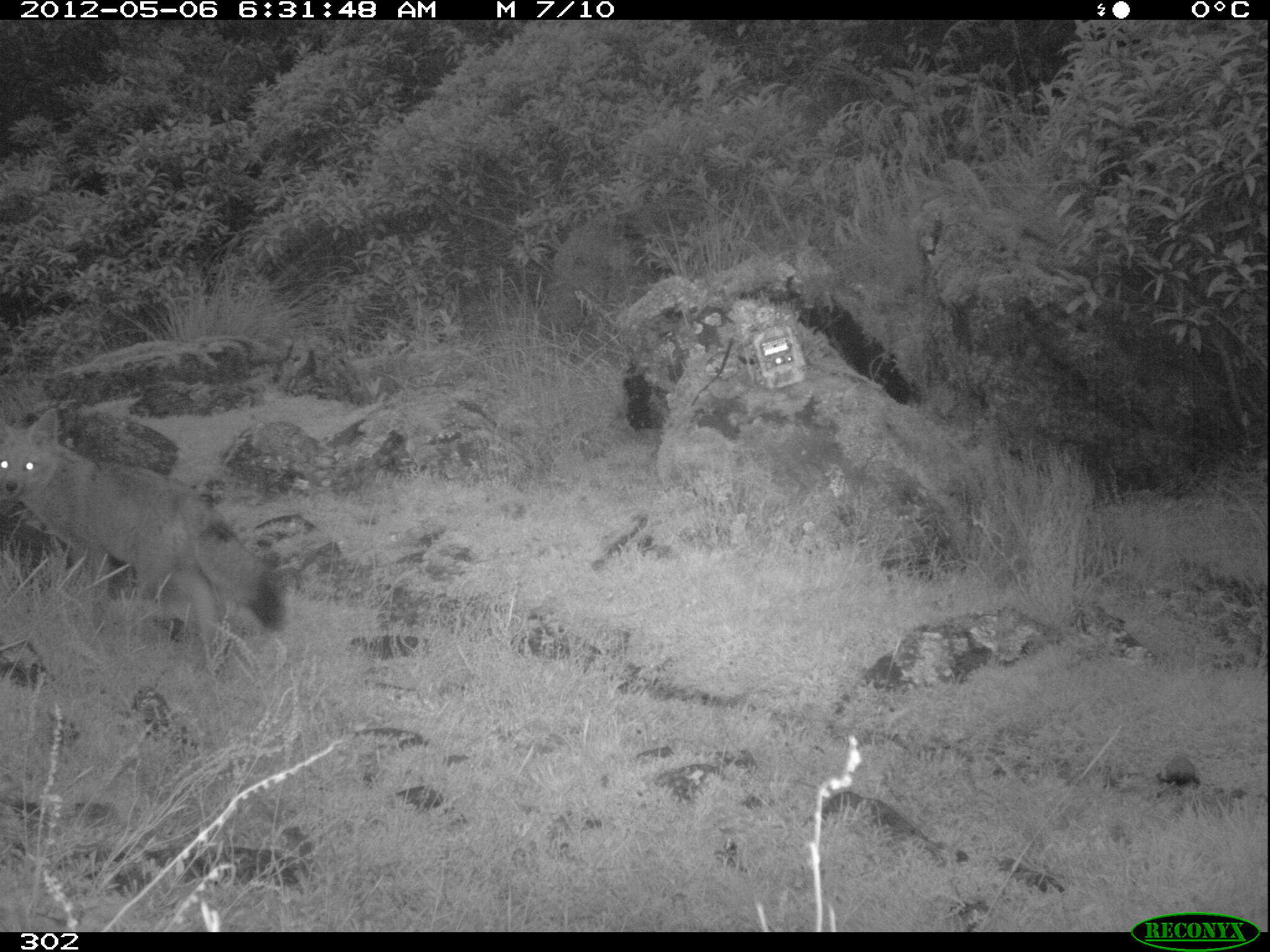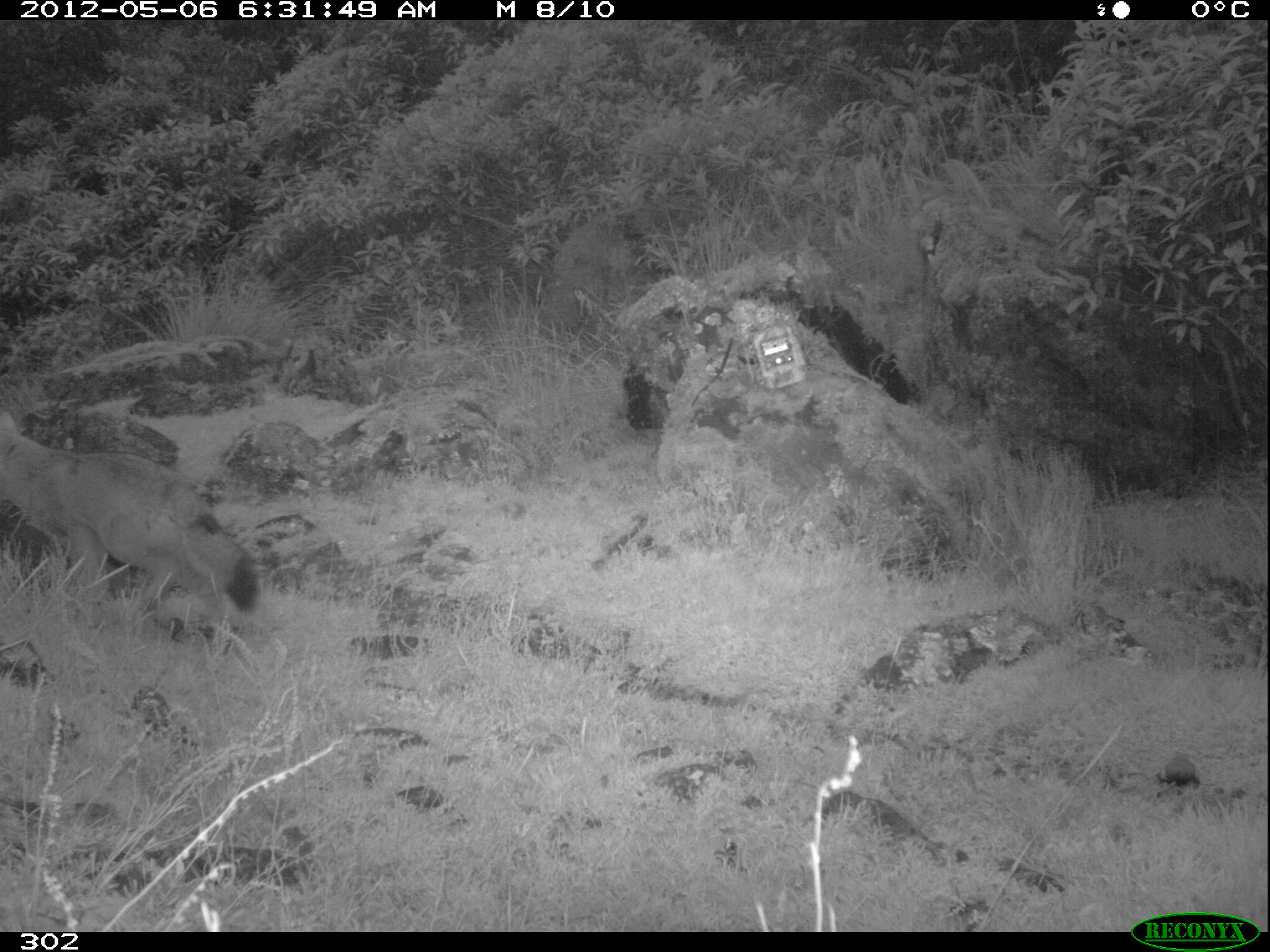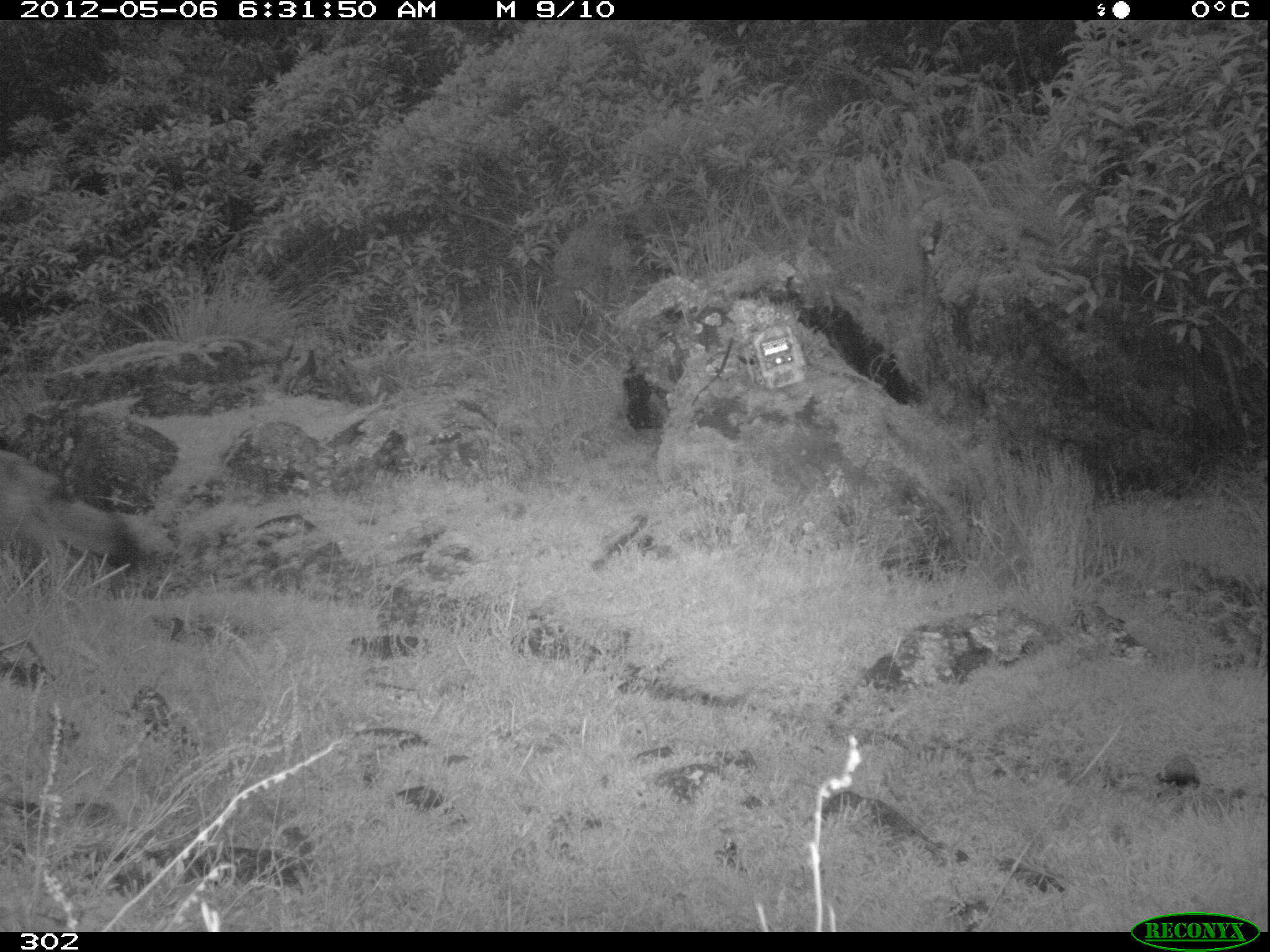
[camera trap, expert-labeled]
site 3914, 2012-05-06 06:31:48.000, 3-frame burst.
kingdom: Animalia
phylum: Chordata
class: Mammalia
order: Carnivora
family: Canidae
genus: Lycalopex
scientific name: Lycalopex culpaeus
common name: culpeo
Lycalopex culpaeus (culpeo).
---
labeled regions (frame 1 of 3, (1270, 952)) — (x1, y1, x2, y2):
lycalopex culpaeus: (0, 406, 286, 638)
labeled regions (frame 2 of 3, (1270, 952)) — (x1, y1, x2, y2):
lycalopex culpaeus: (0, 406, 258, 631)